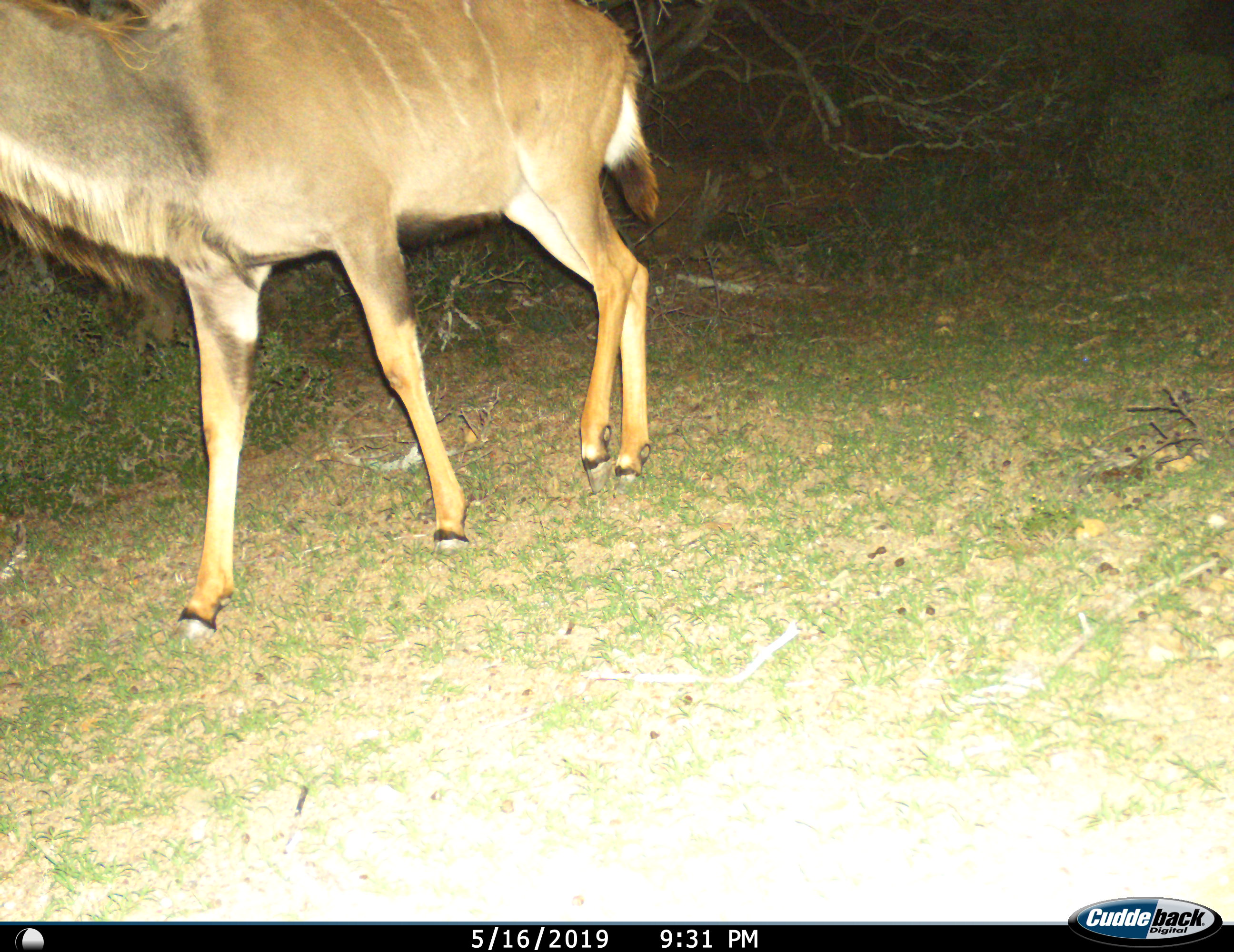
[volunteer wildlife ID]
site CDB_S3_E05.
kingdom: Animalia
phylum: Chordata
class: Mammalia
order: Artiodactyla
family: Bovidae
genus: Tragelaphus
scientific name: Tragelaphus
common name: kudu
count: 1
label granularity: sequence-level